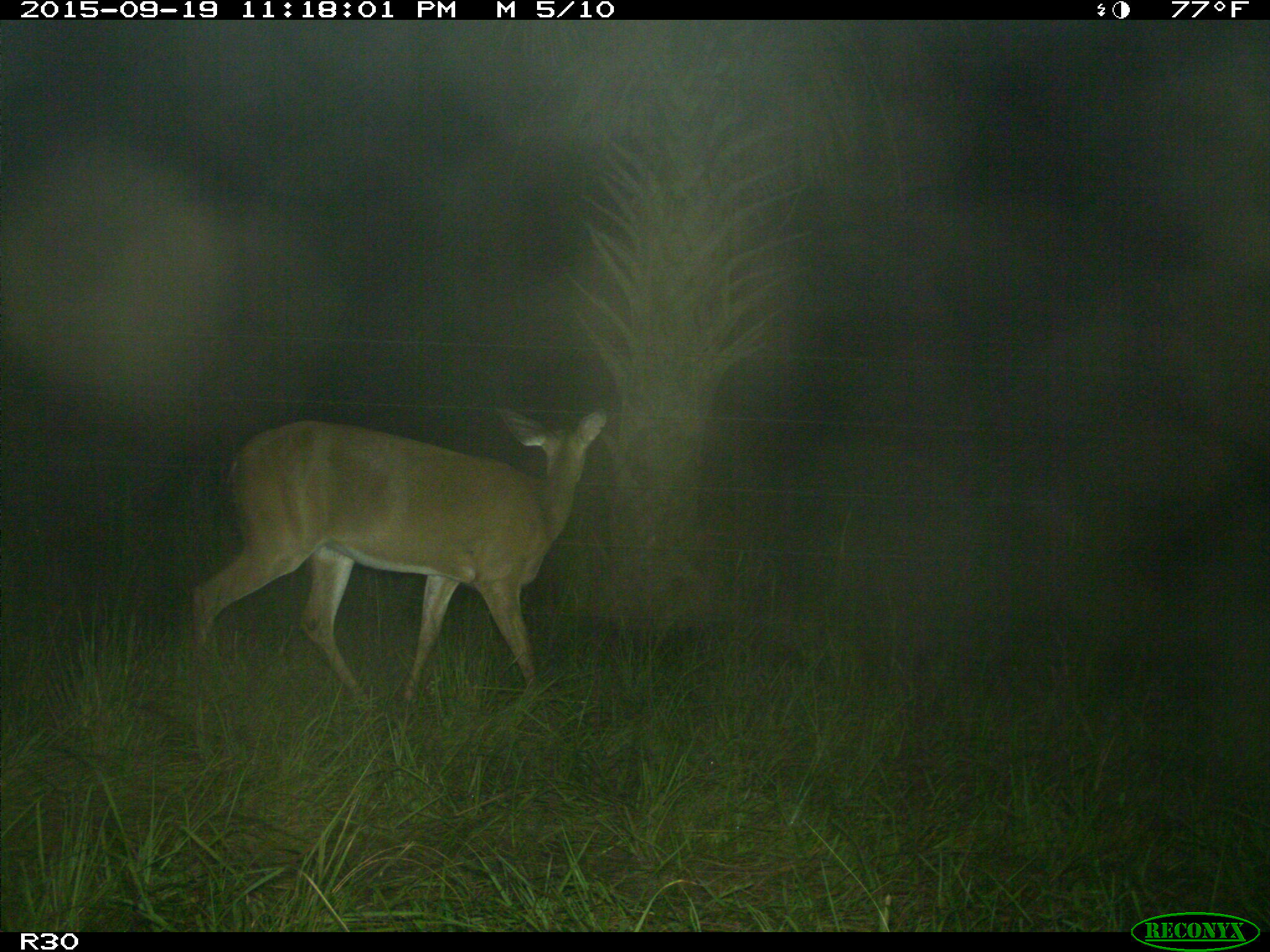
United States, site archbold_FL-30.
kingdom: Animalia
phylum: Chordata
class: Mammalia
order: Artiodactyla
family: Cervidae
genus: Odocoileus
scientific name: Odocoileus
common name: deer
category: unidentified deer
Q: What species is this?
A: Unidentified deer (deer) (Odocoileus).